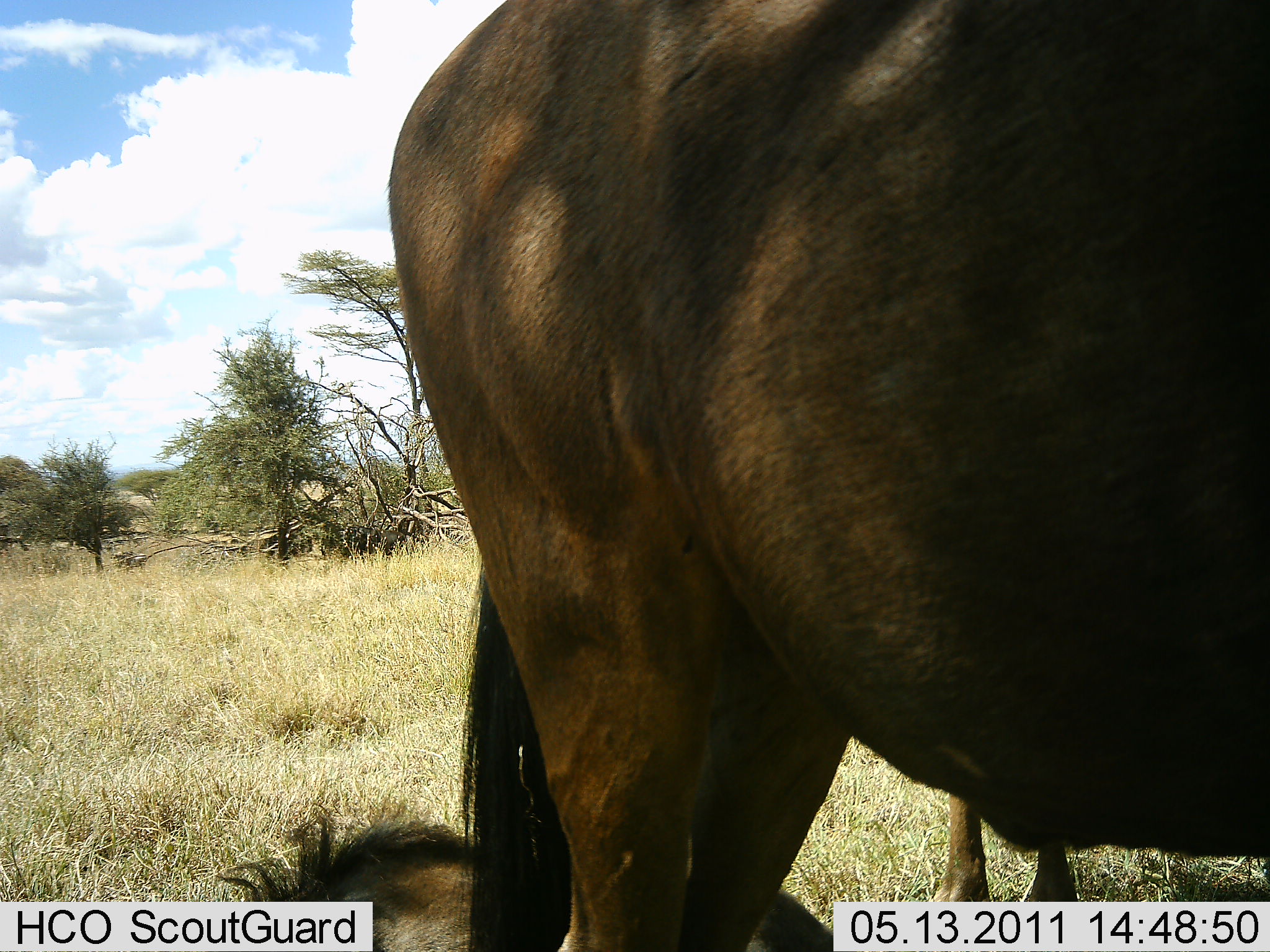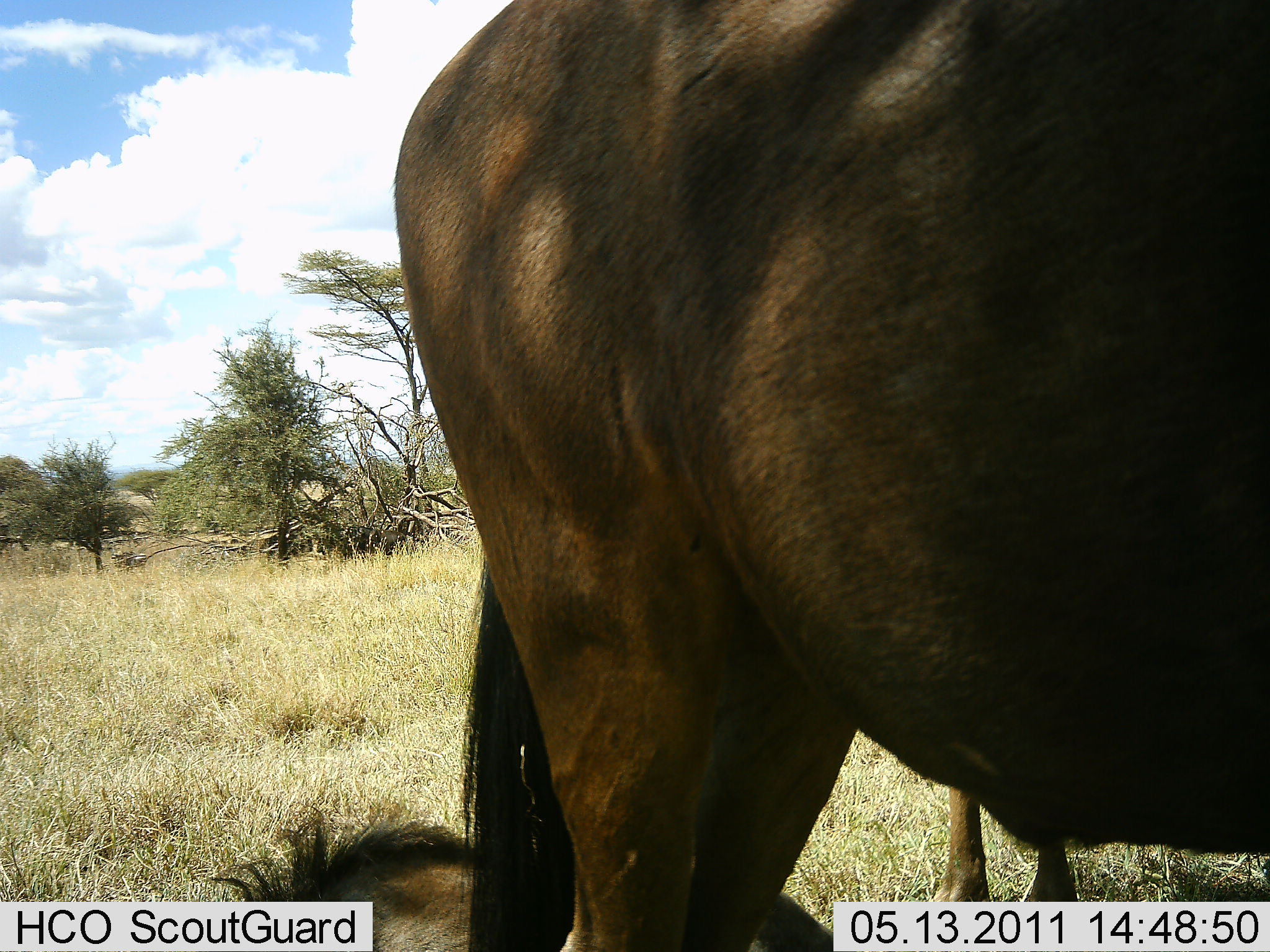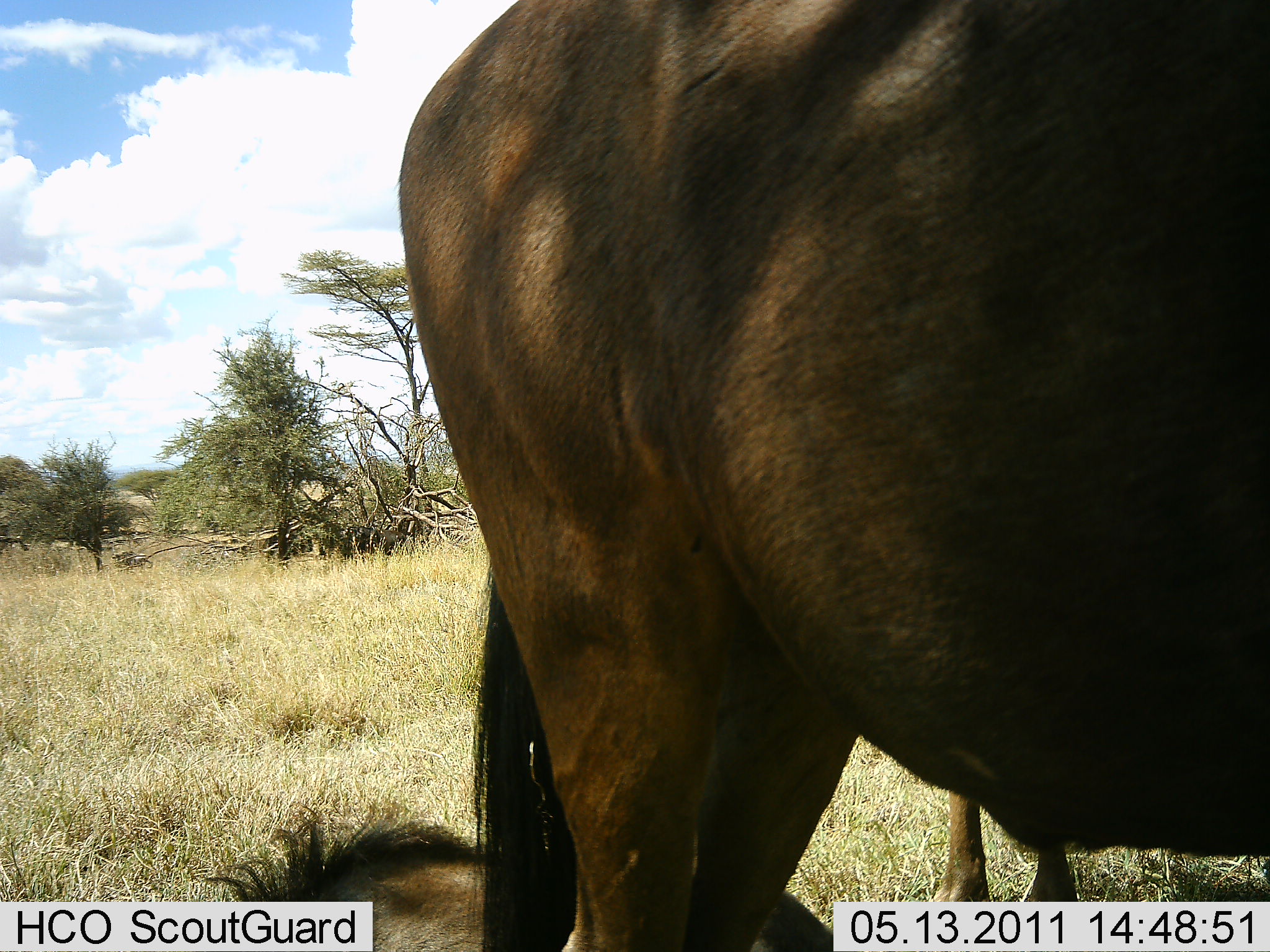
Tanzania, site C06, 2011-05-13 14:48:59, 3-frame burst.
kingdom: Animalia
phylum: Chordata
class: Mammalia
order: Artiodactyla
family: Bovidae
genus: Connochaetes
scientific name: Connochaetes taurinus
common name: blue wildebeest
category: wildebeest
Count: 2.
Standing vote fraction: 100%.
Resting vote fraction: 58%.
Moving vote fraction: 0%.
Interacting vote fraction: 0%.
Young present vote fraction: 17%.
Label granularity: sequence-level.